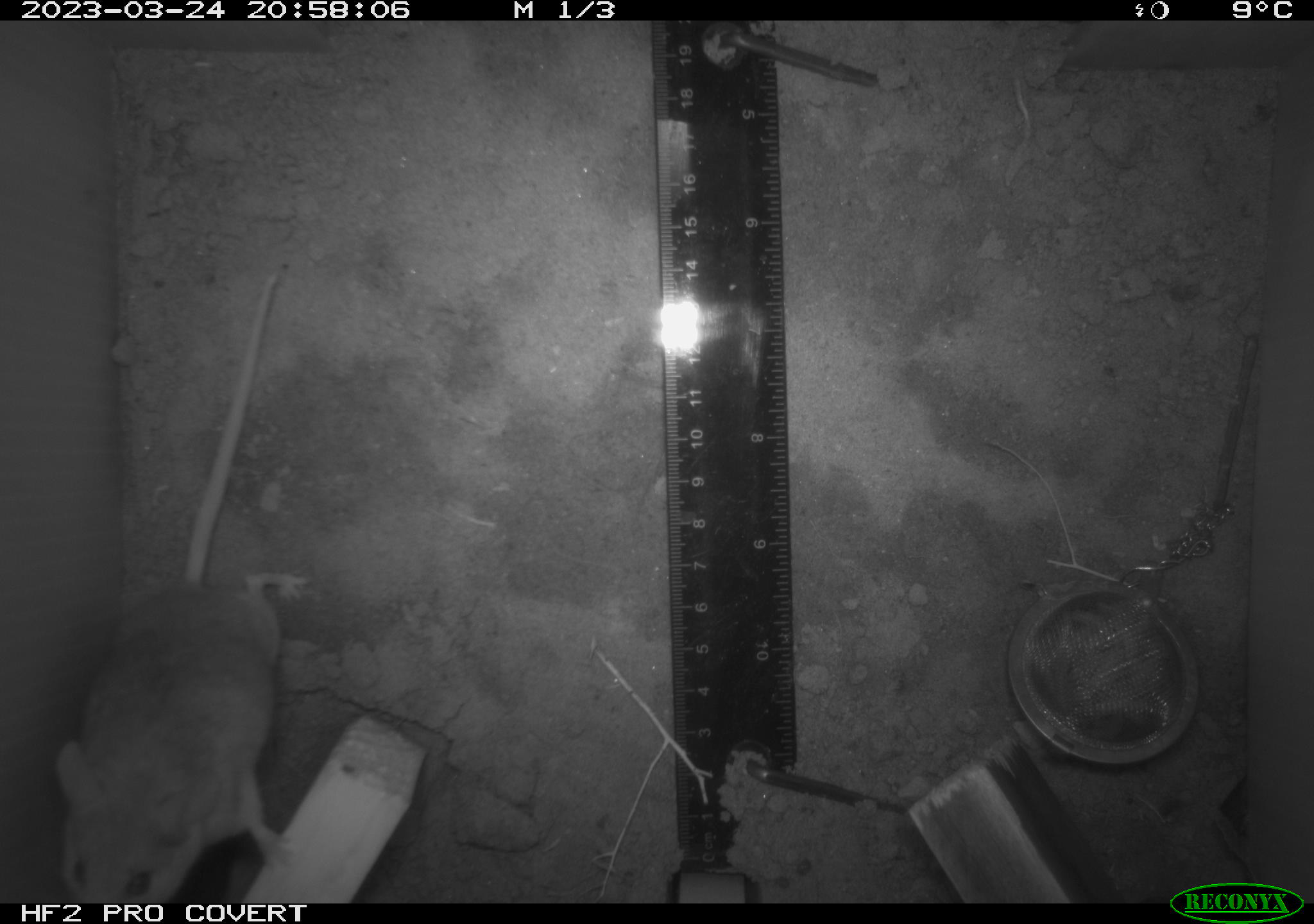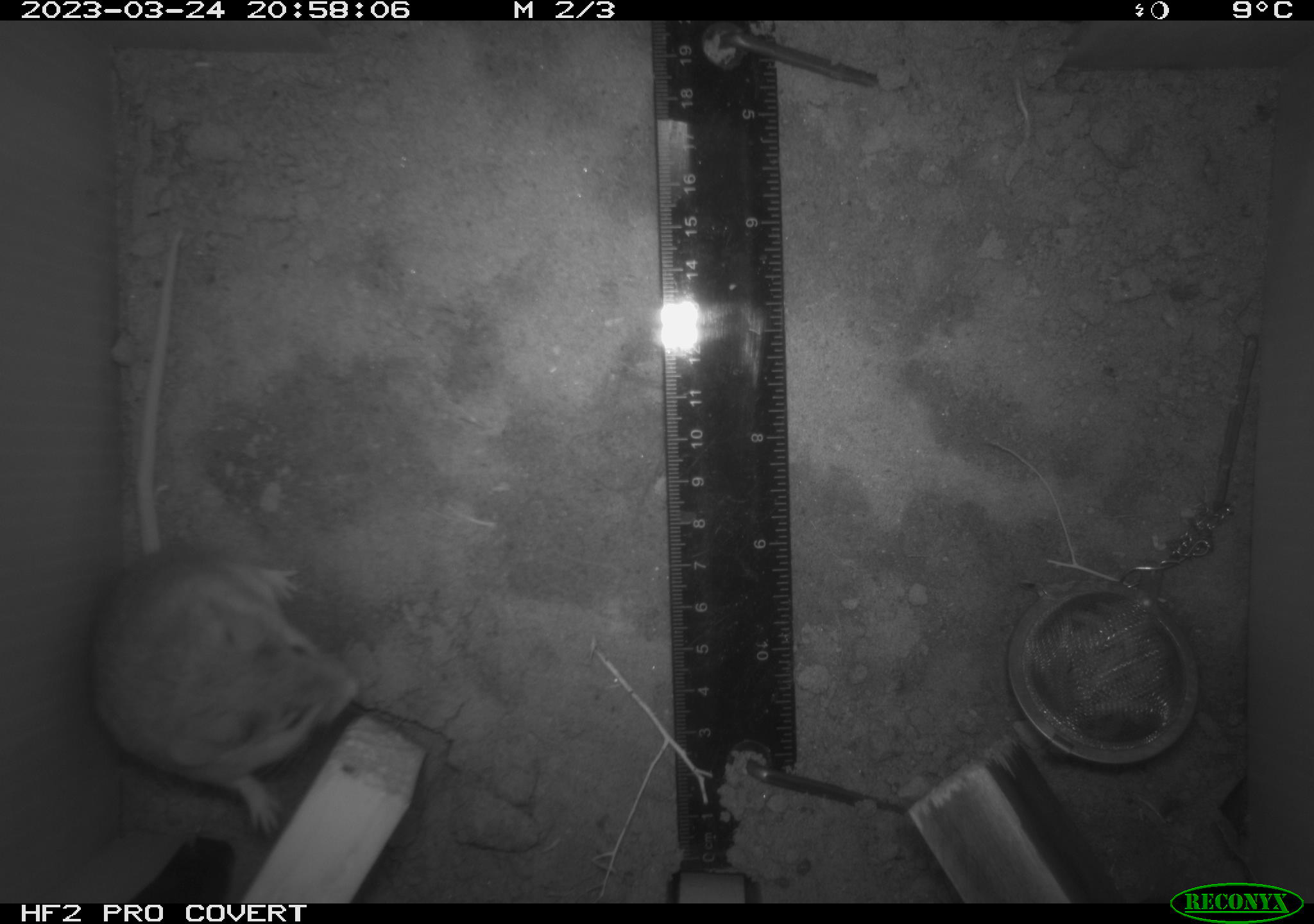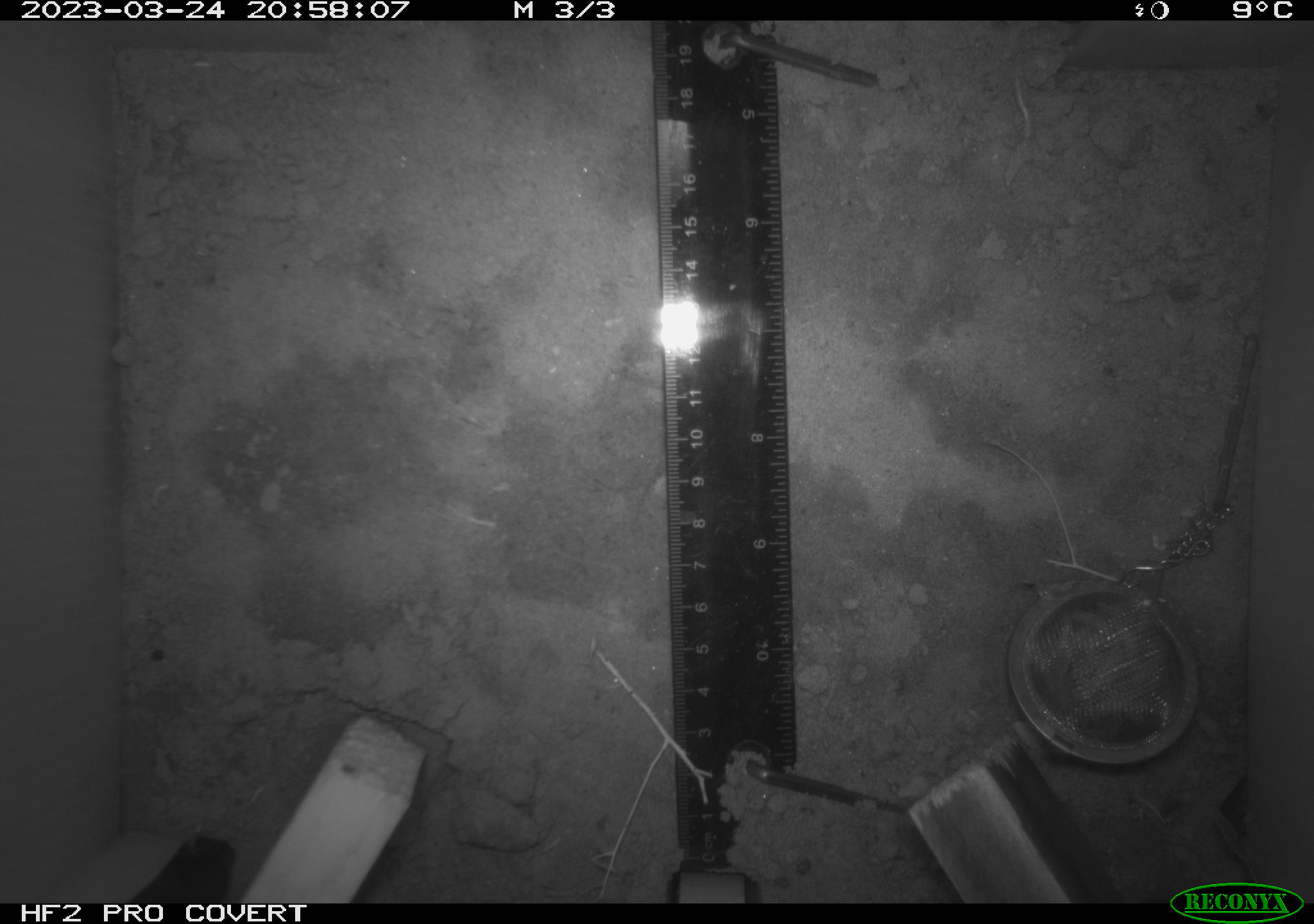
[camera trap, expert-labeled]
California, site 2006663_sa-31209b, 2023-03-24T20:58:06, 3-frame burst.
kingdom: Animalia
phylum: Chordata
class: Mammalia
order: Rodentia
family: Cricetidae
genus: Peromyscus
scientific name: Peromyscus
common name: deer mice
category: peromyscus species